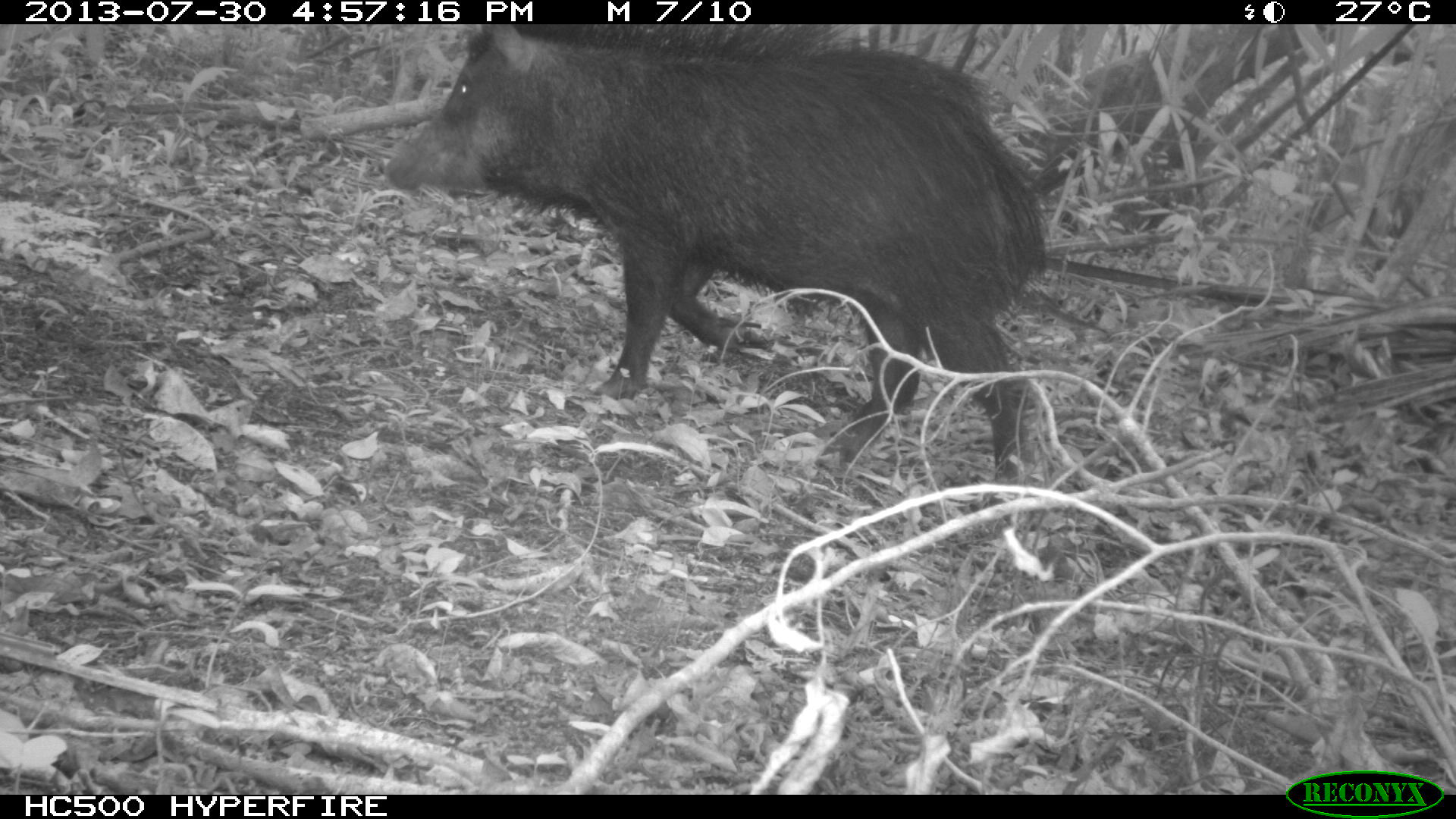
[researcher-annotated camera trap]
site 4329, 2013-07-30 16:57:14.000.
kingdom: Animalia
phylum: Chordata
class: Mammalia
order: Artiodactyla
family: Tayassuidae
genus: Tayassu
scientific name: Tayassu pecari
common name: white-lipped peccary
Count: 1.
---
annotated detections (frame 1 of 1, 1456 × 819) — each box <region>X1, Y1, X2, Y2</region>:
tayassu pecari: <region>377, 24, 1053, 486</region>